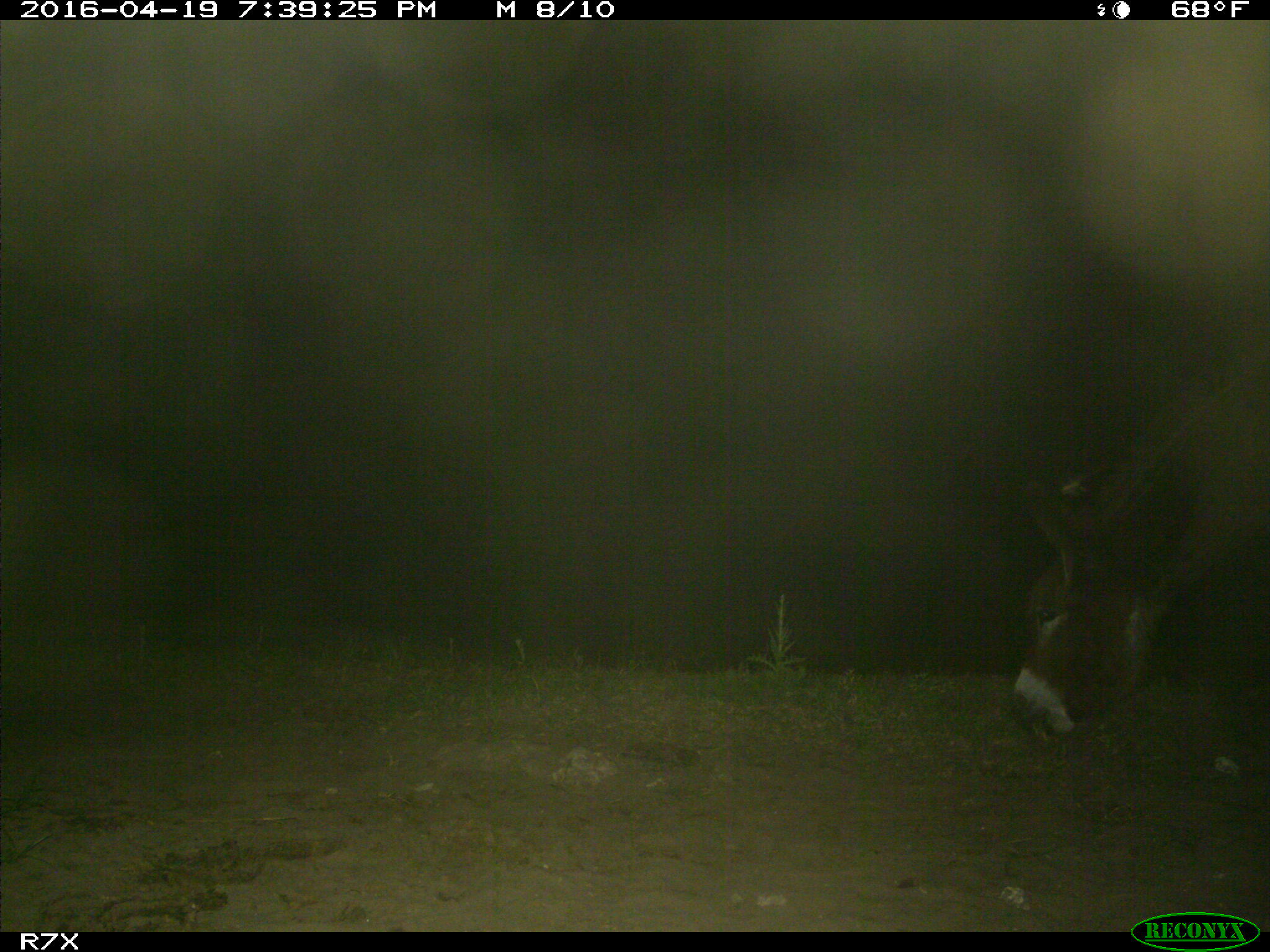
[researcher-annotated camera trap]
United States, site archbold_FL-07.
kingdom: Animalia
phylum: Chordata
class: Mammalia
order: Artiodactyla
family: Bovidae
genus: Bos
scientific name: Bos taurus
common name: domestic cow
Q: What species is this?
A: Bos taurus (domestic cow).